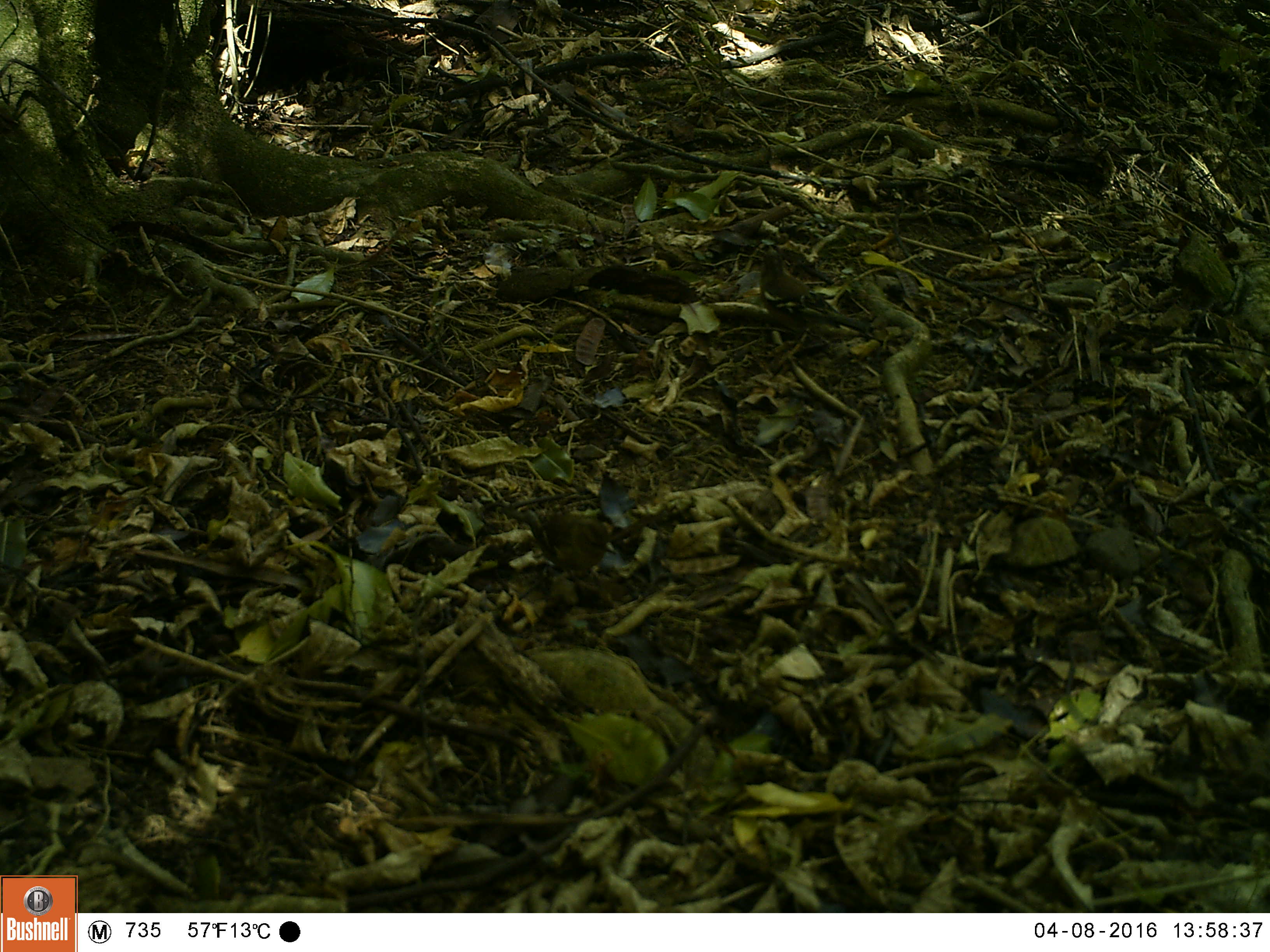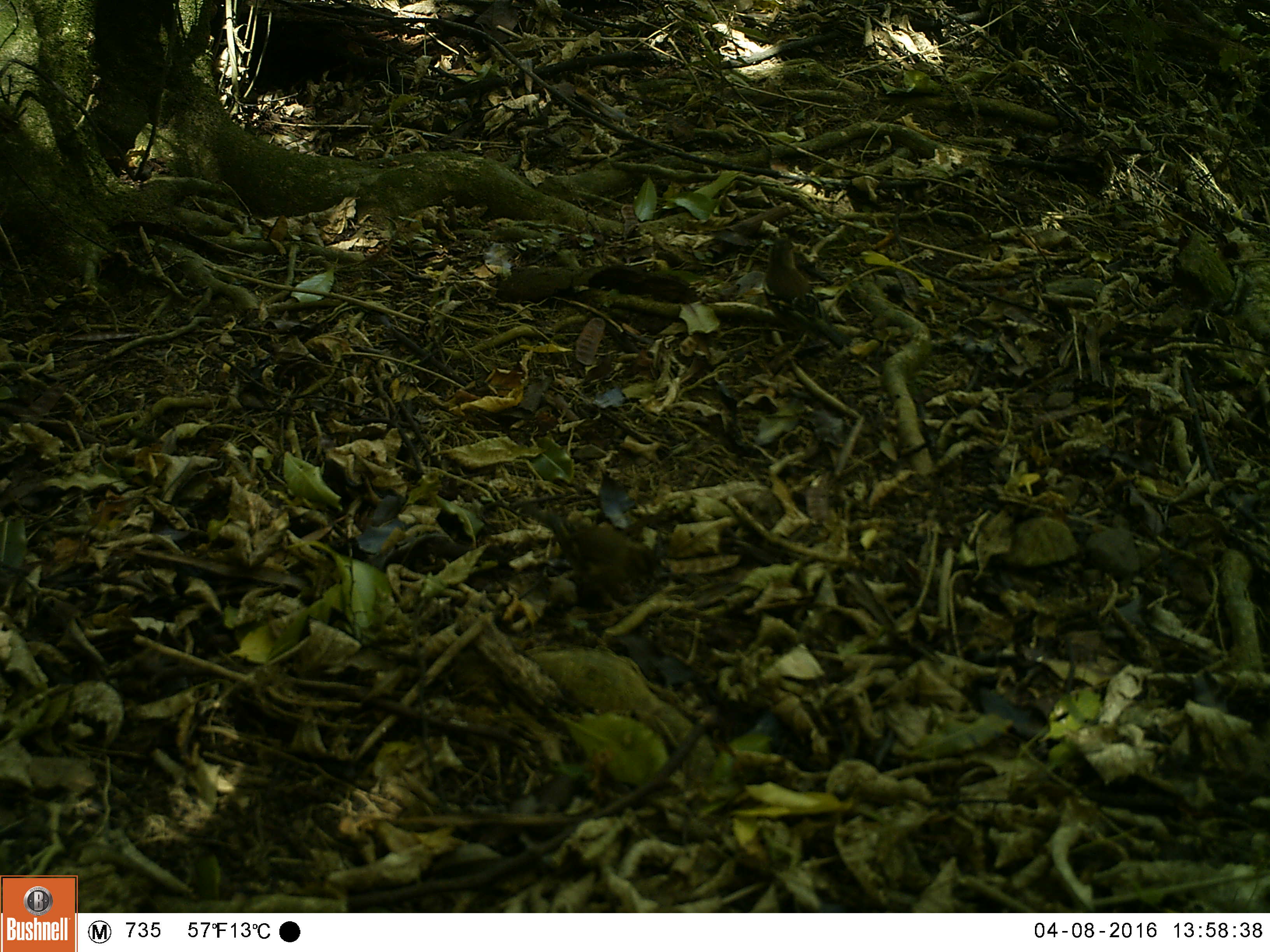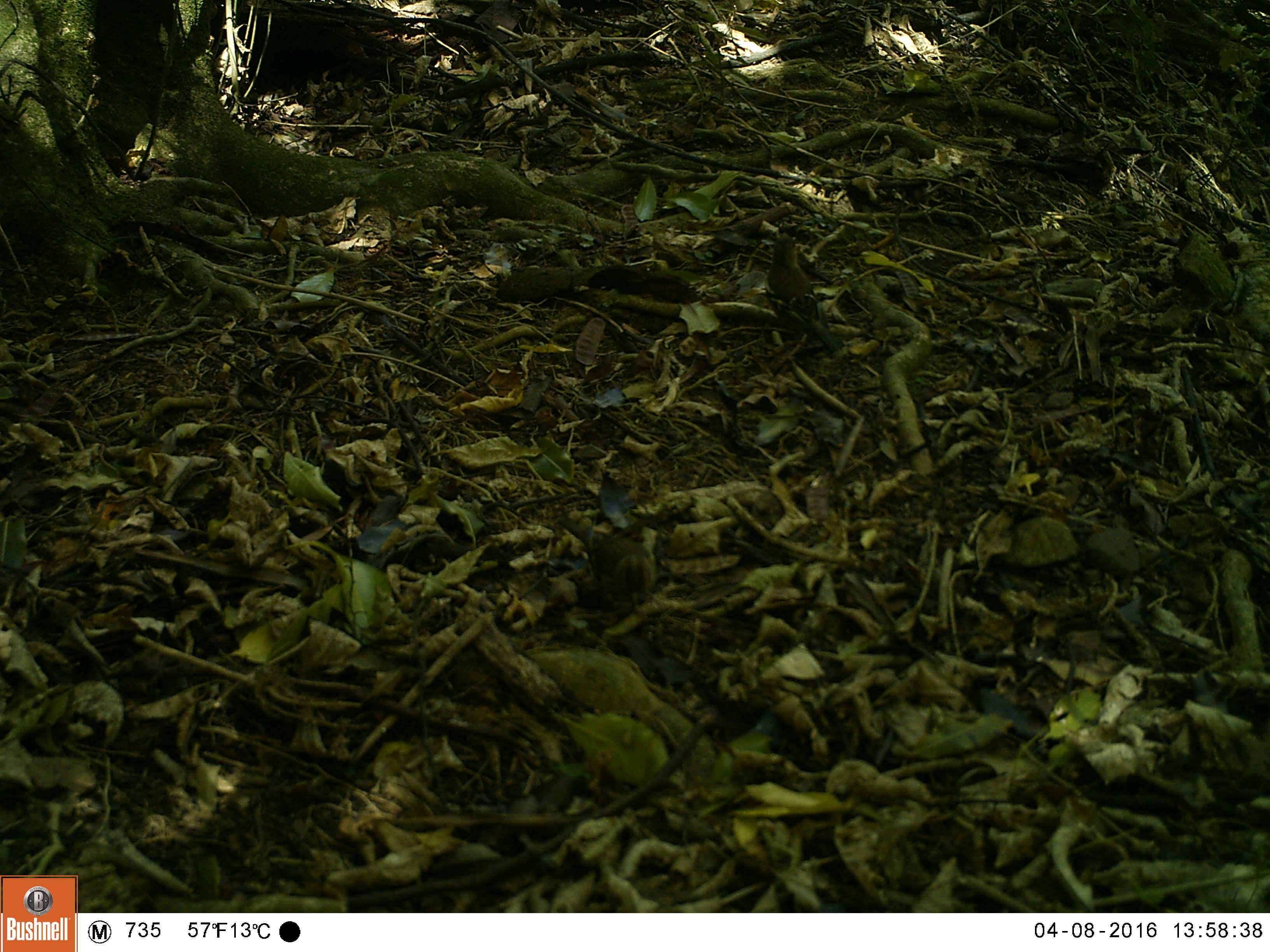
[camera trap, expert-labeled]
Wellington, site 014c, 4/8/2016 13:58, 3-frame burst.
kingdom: Animalia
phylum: Chordata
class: Aves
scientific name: Aves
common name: bird